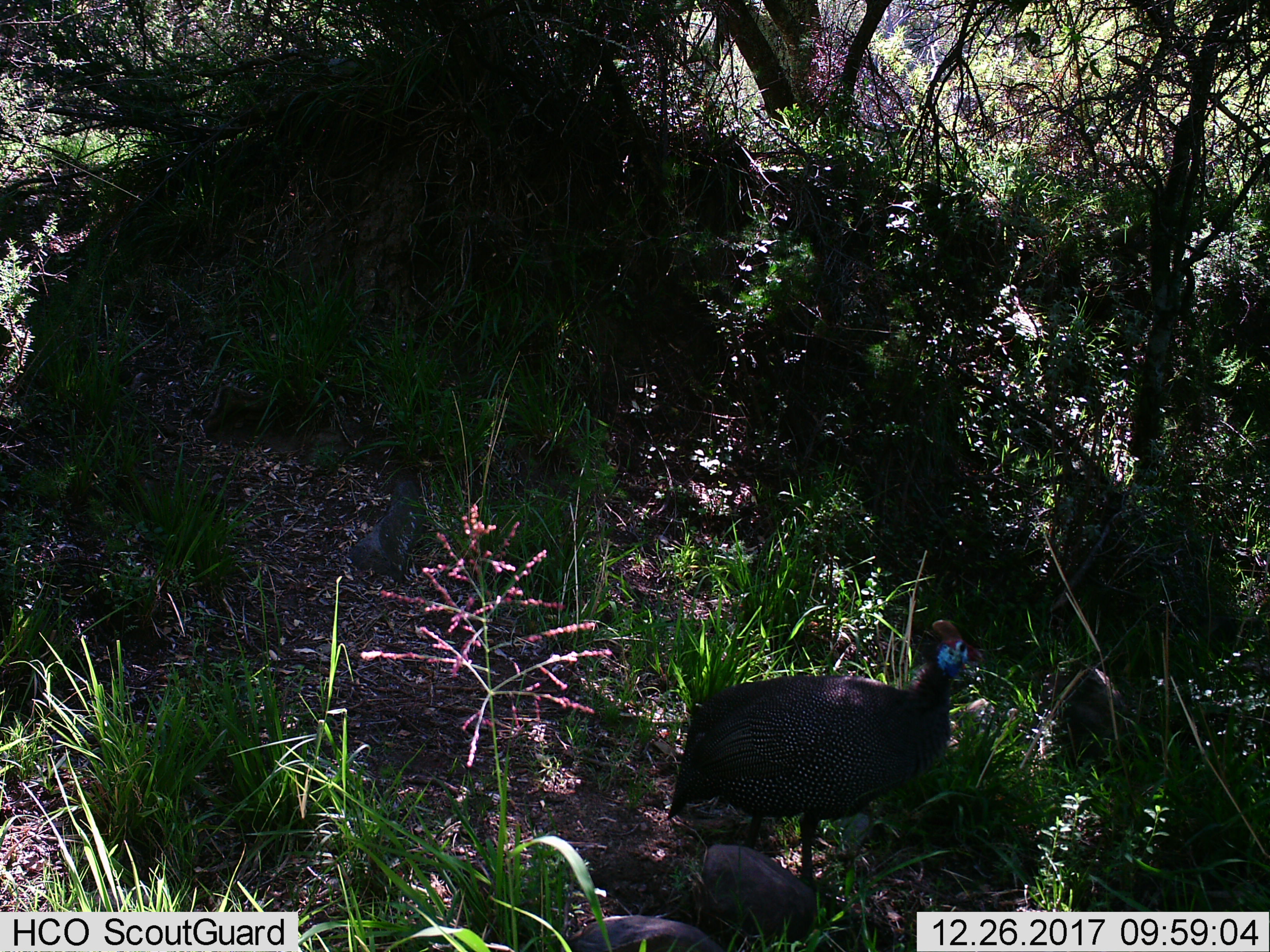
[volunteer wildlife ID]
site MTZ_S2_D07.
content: unidentified animal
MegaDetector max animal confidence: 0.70